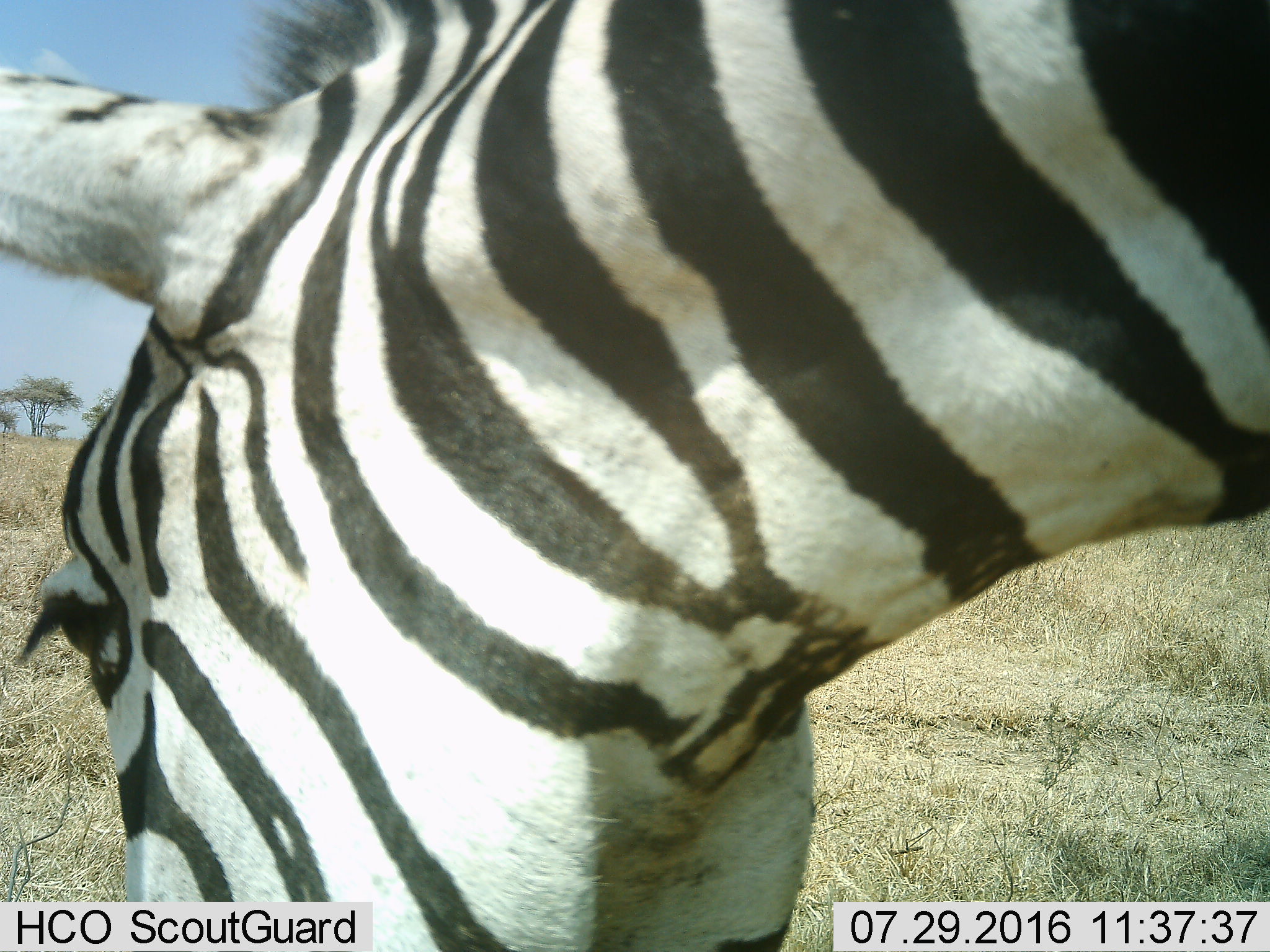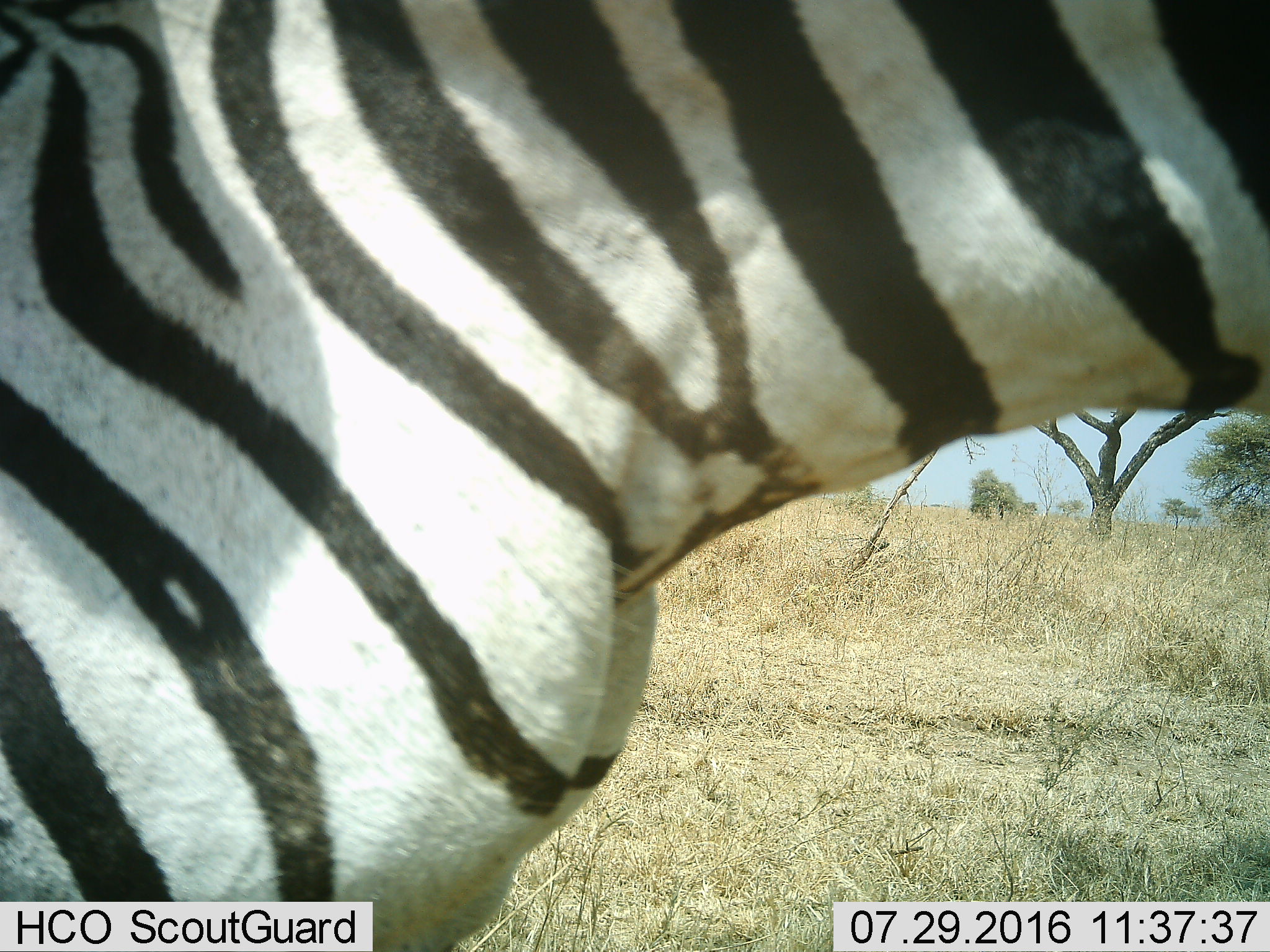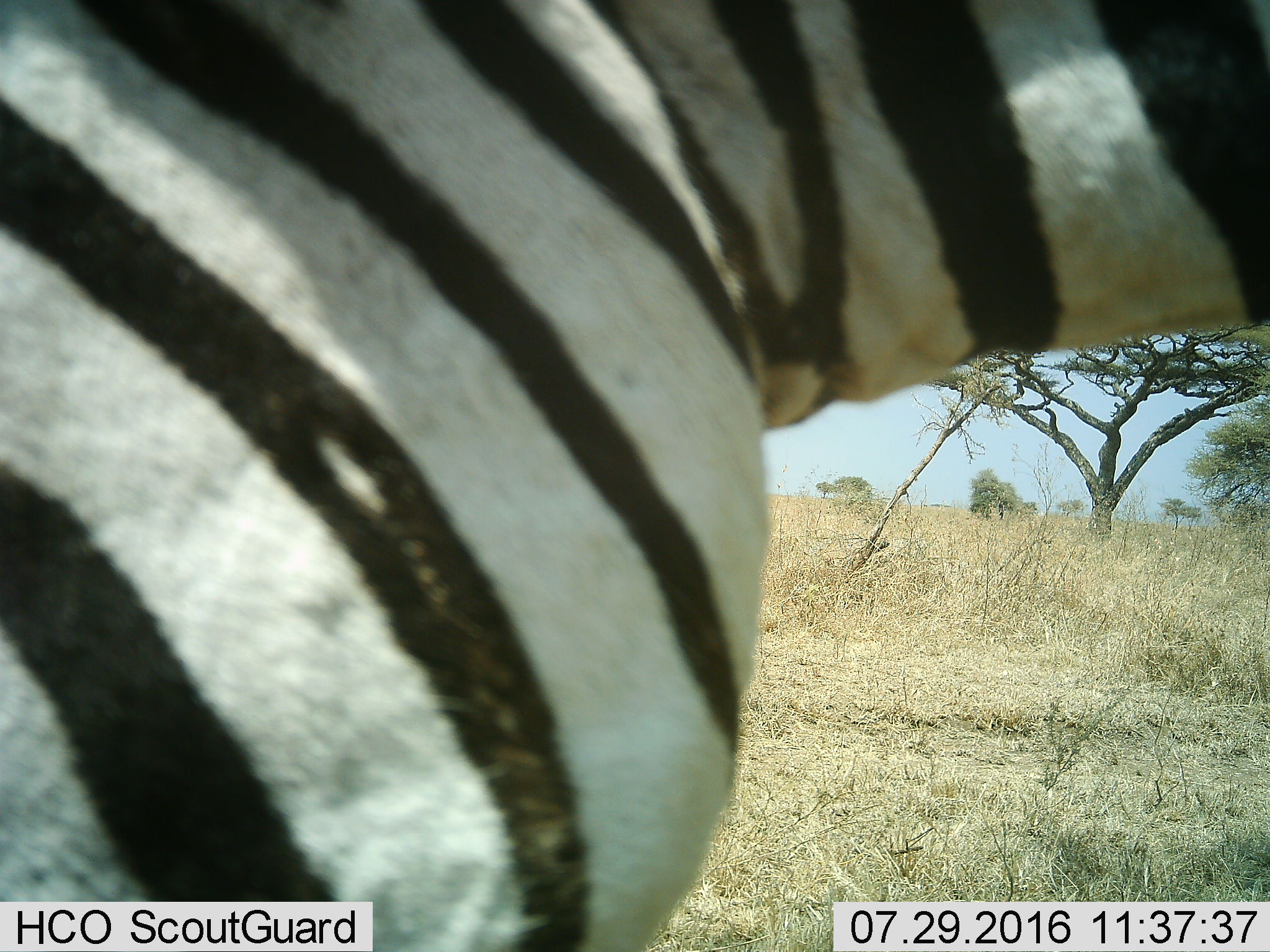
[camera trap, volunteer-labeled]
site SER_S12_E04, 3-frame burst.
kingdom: Animalia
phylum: Chordata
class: Mammalia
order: Perissodactyla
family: Equidae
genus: Equus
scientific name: Equus quagga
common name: plains zebra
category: zebraplains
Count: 1.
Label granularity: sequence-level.